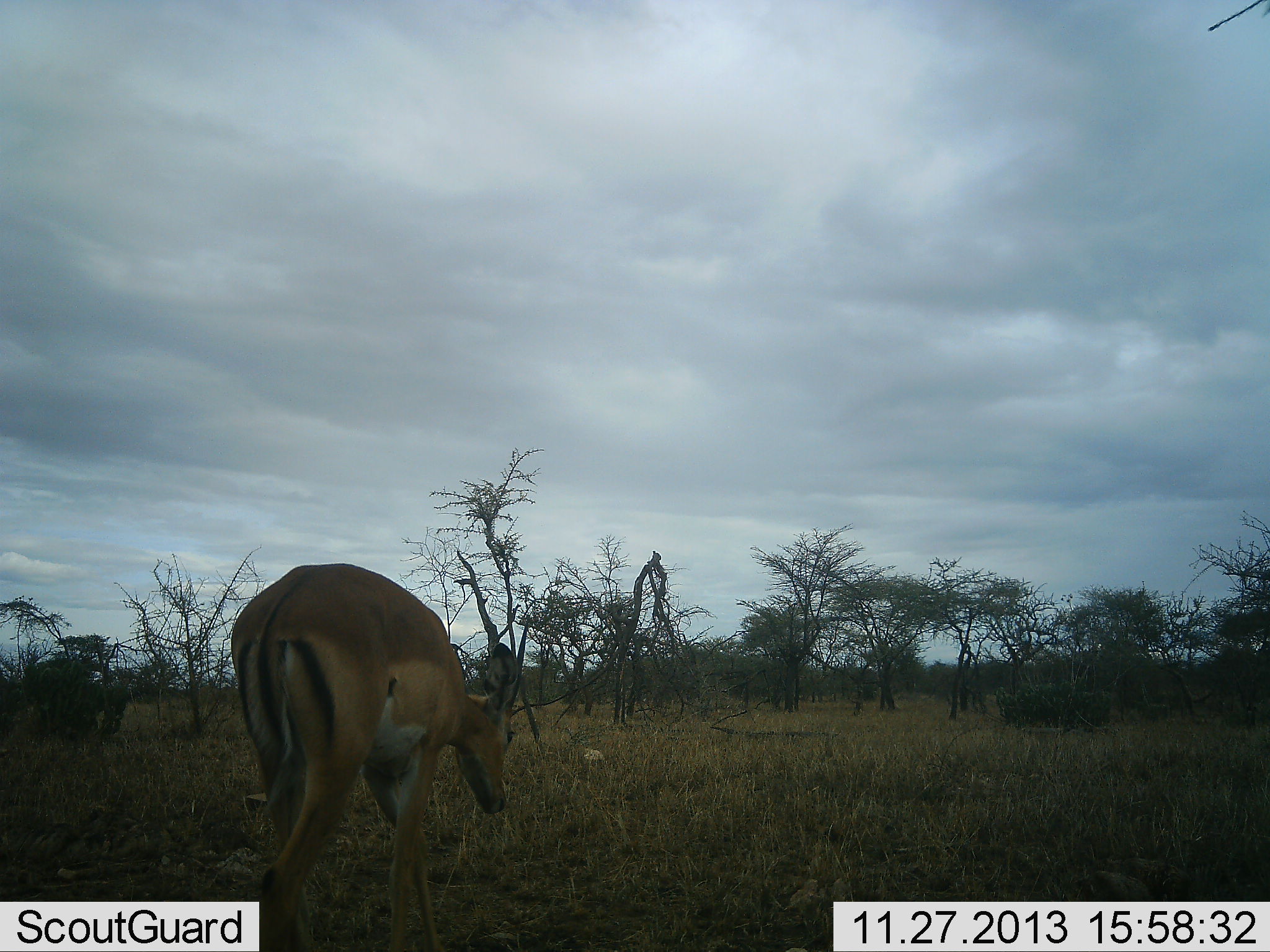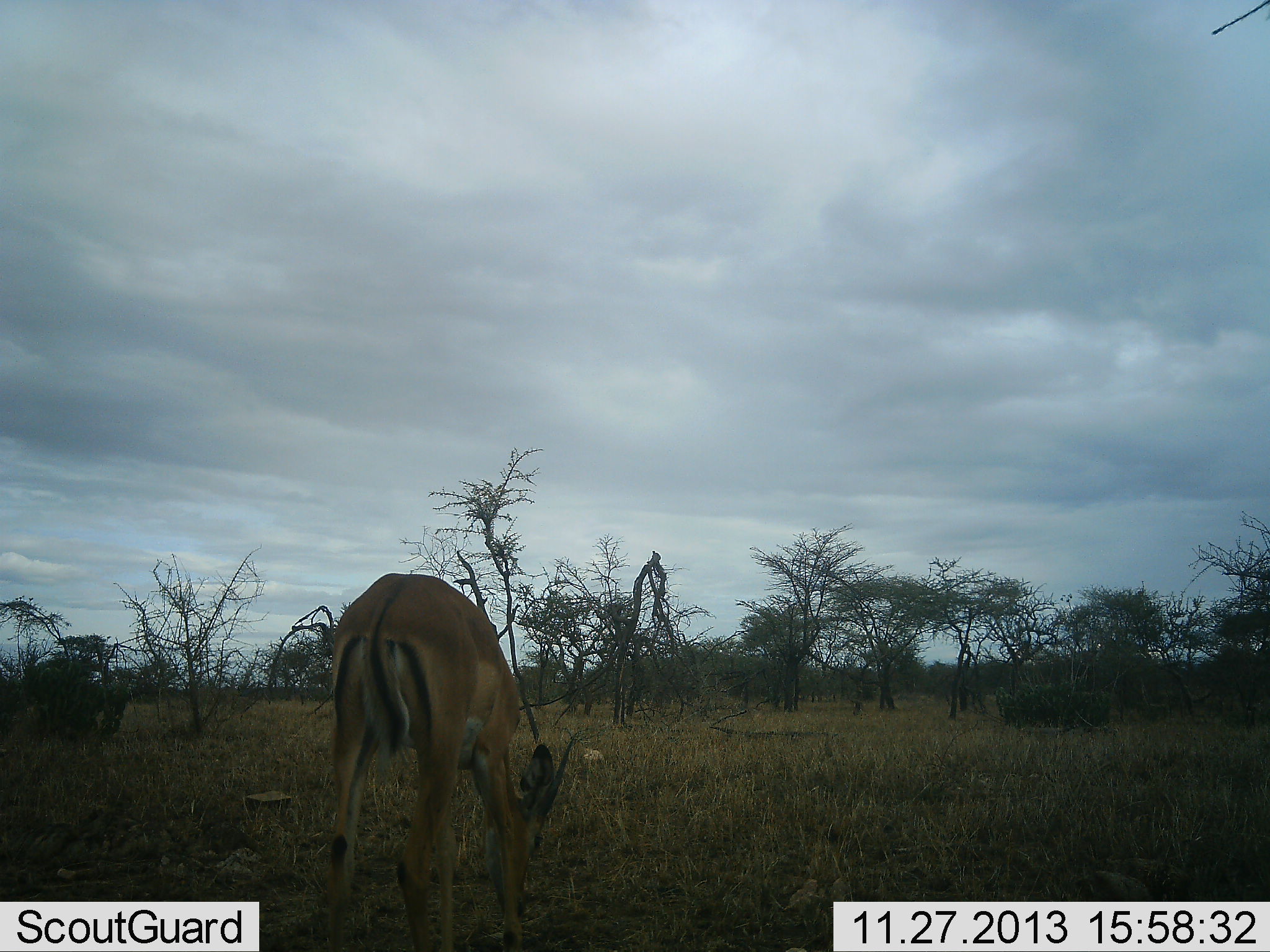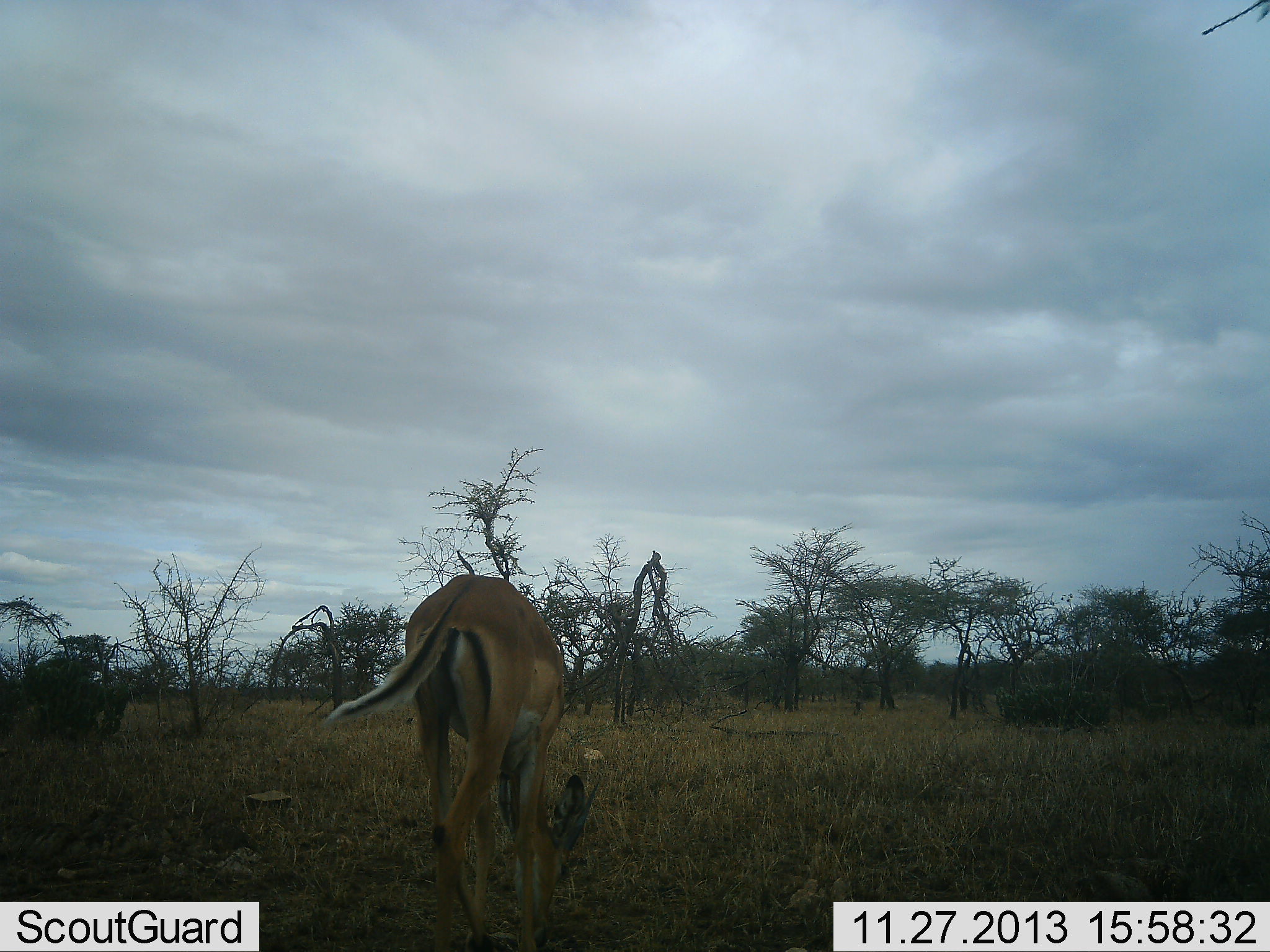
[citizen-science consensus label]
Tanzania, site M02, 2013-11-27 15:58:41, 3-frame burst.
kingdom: Animalia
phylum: Chordata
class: Mammalia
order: Artiodactyla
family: Bovidae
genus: Aepyceros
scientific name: Aepyceros melampus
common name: impala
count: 1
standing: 30%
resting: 0%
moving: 10%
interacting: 0%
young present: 10%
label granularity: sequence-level